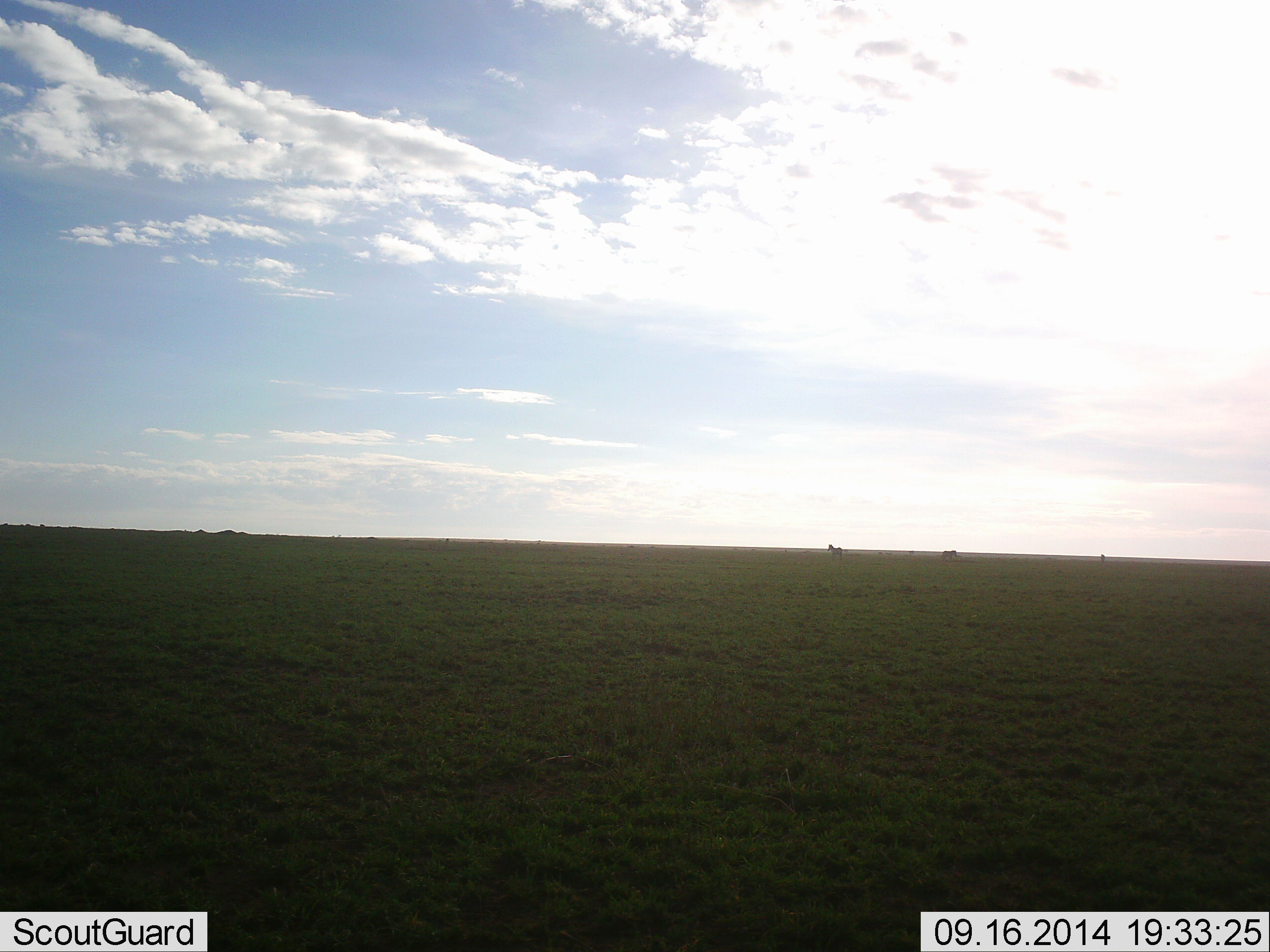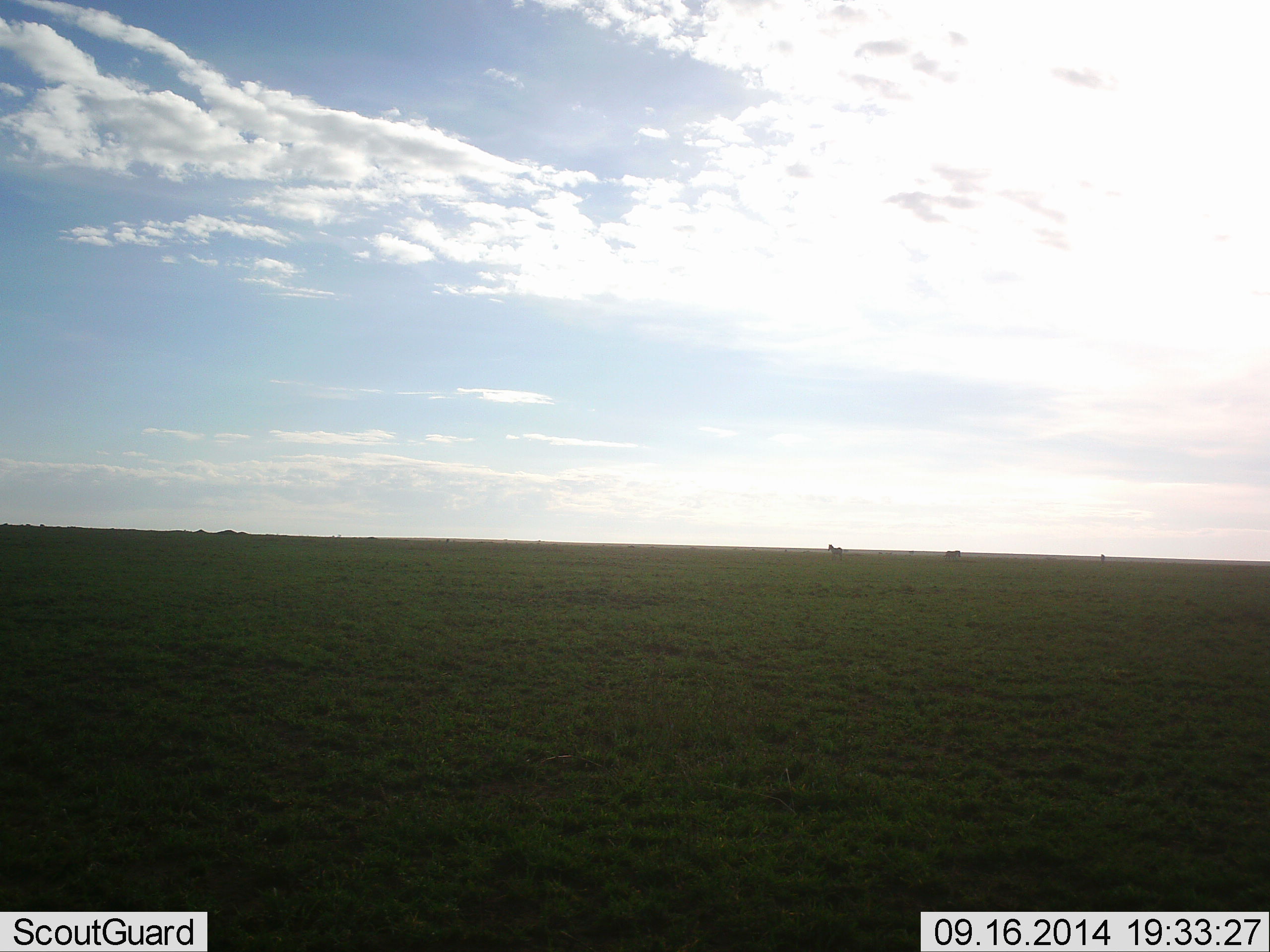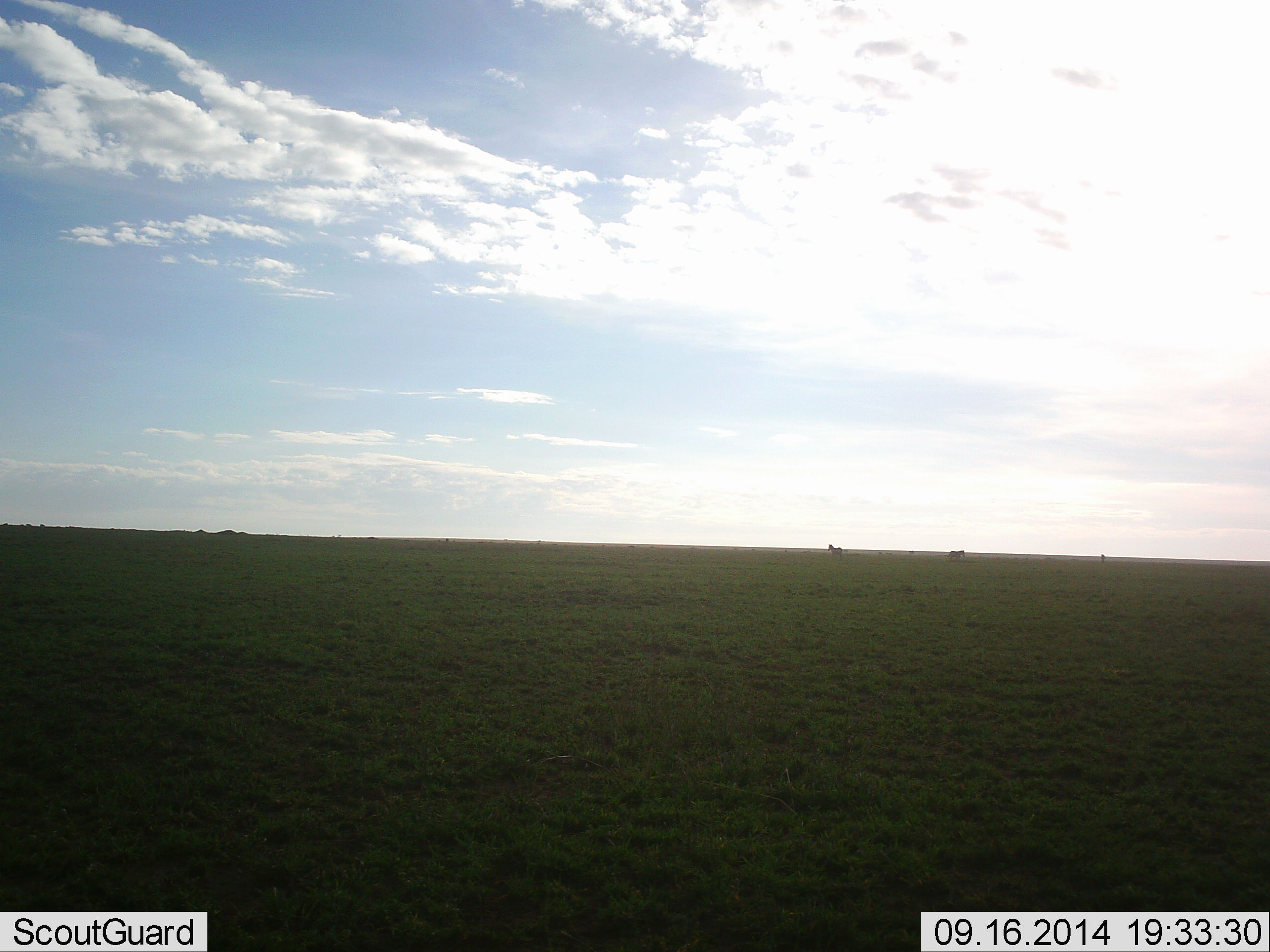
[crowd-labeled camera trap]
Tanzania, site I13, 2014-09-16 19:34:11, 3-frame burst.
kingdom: Animalia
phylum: Chordata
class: Mammalia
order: Perissodactyla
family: Equidae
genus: Equus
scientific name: Equus quagga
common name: plains zebra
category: zebra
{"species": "zebra (plains zebra) (Equus quagga)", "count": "2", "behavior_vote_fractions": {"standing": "75%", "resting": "0%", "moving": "62%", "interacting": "0%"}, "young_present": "0%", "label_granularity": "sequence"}